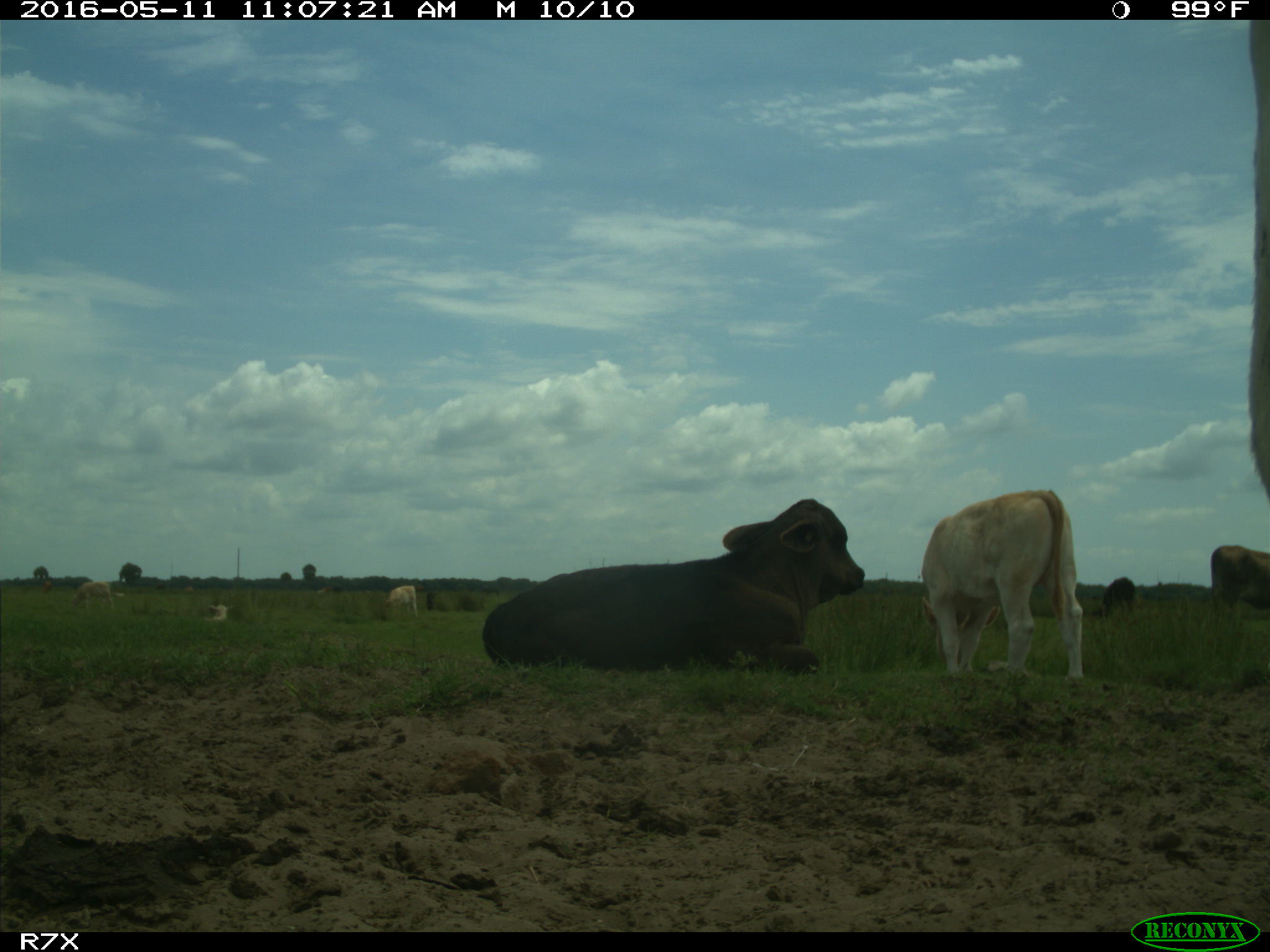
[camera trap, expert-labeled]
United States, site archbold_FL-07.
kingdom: Animalia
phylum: Chordata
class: Mammalia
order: Artiodactyla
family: Bovidae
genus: Bos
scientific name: Bos taurus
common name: domestic cow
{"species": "Bos taurus (domestic cow)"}